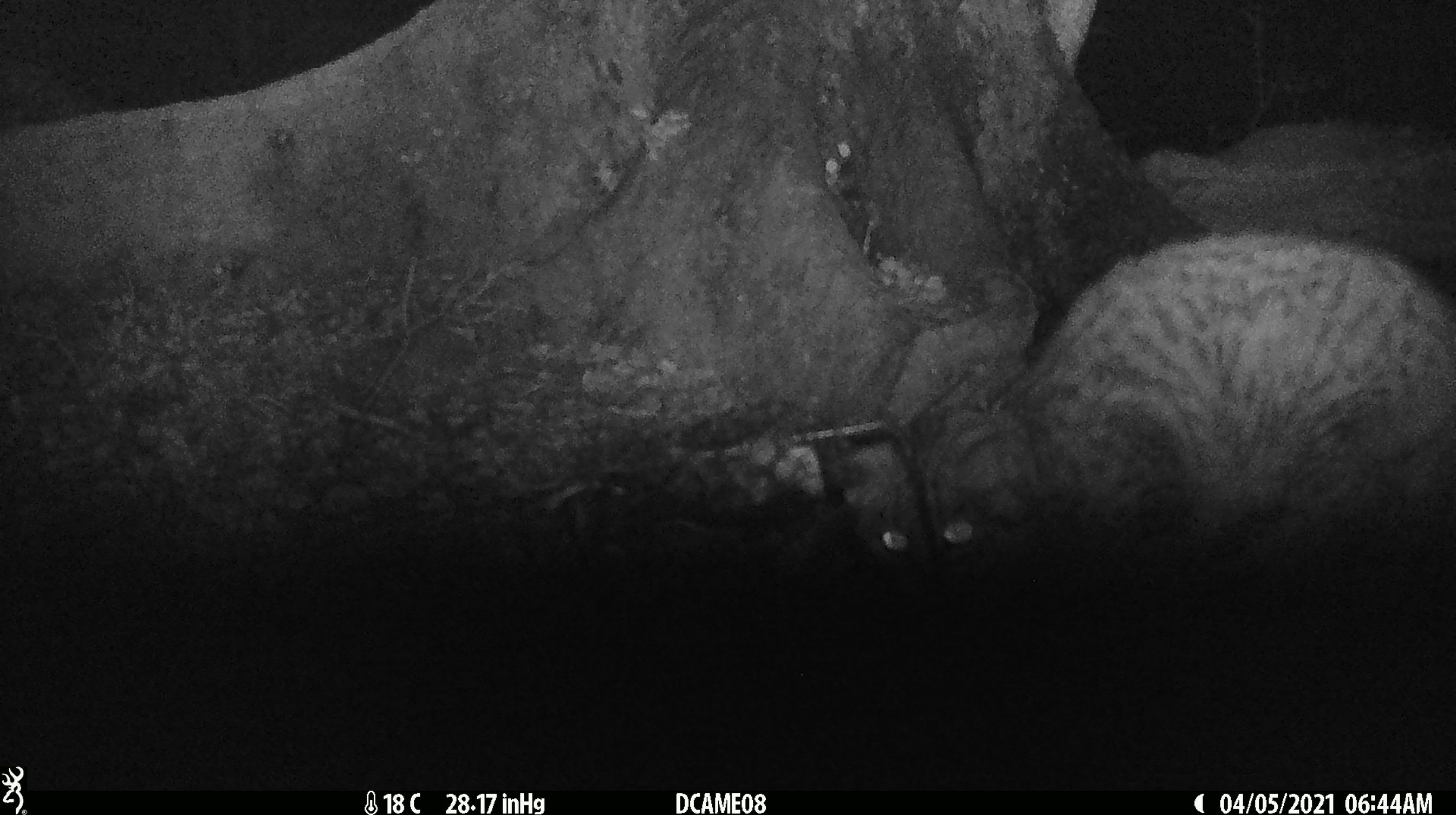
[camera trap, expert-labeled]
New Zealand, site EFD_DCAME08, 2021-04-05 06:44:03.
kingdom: Animalia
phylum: Chordata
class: Mammalia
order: Carnivora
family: Felidae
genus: Felis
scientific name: Felis catus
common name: domestic cat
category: cat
Cat (domestic cat) (Felis catus).